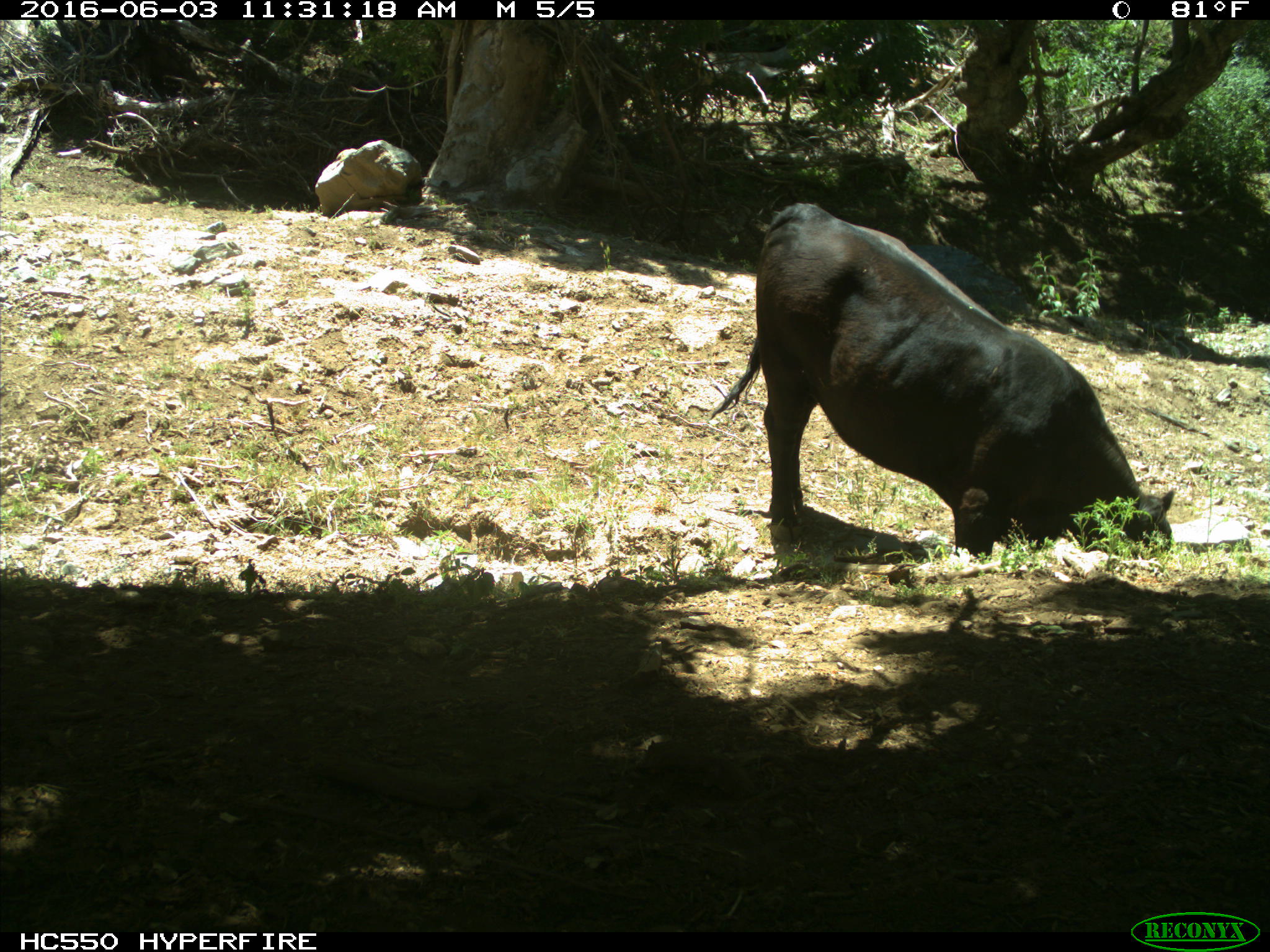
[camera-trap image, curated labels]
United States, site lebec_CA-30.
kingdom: Animalia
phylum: Chordata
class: Mammalia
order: Artiodactyla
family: Bovidae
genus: Bos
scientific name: Bos taurus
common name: domestic cow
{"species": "Bos taurus (domestic cow)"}